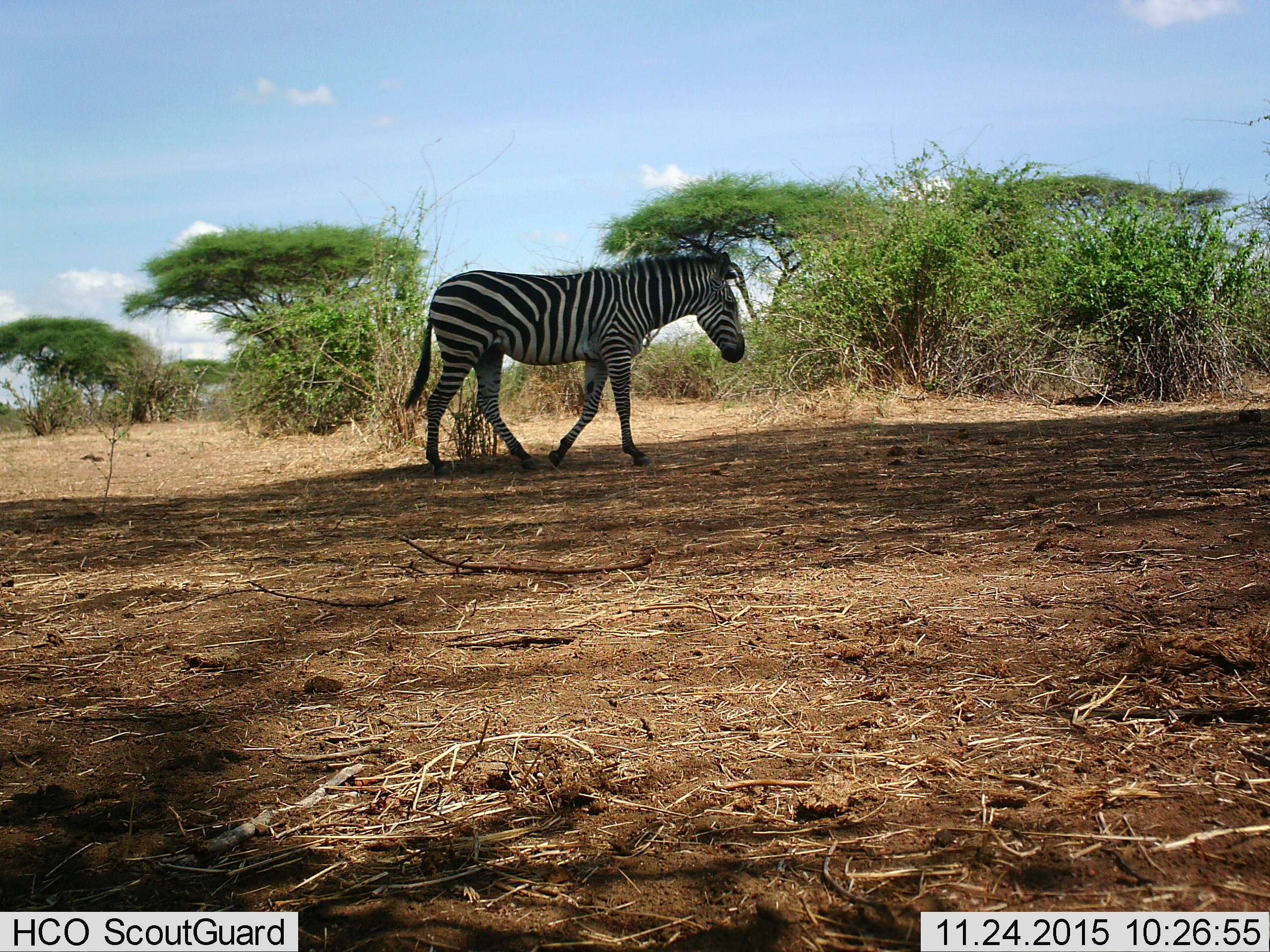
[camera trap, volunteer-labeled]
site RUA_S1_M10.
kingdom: Animalia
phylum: Chordata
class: Mammalia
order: Perissodactyla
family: Equidae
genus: Equus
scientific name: Equus quagga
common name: plains zebra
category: zebraplains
Zebraplains (plains zebra) (Equus quagga), count 1. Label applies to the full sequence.